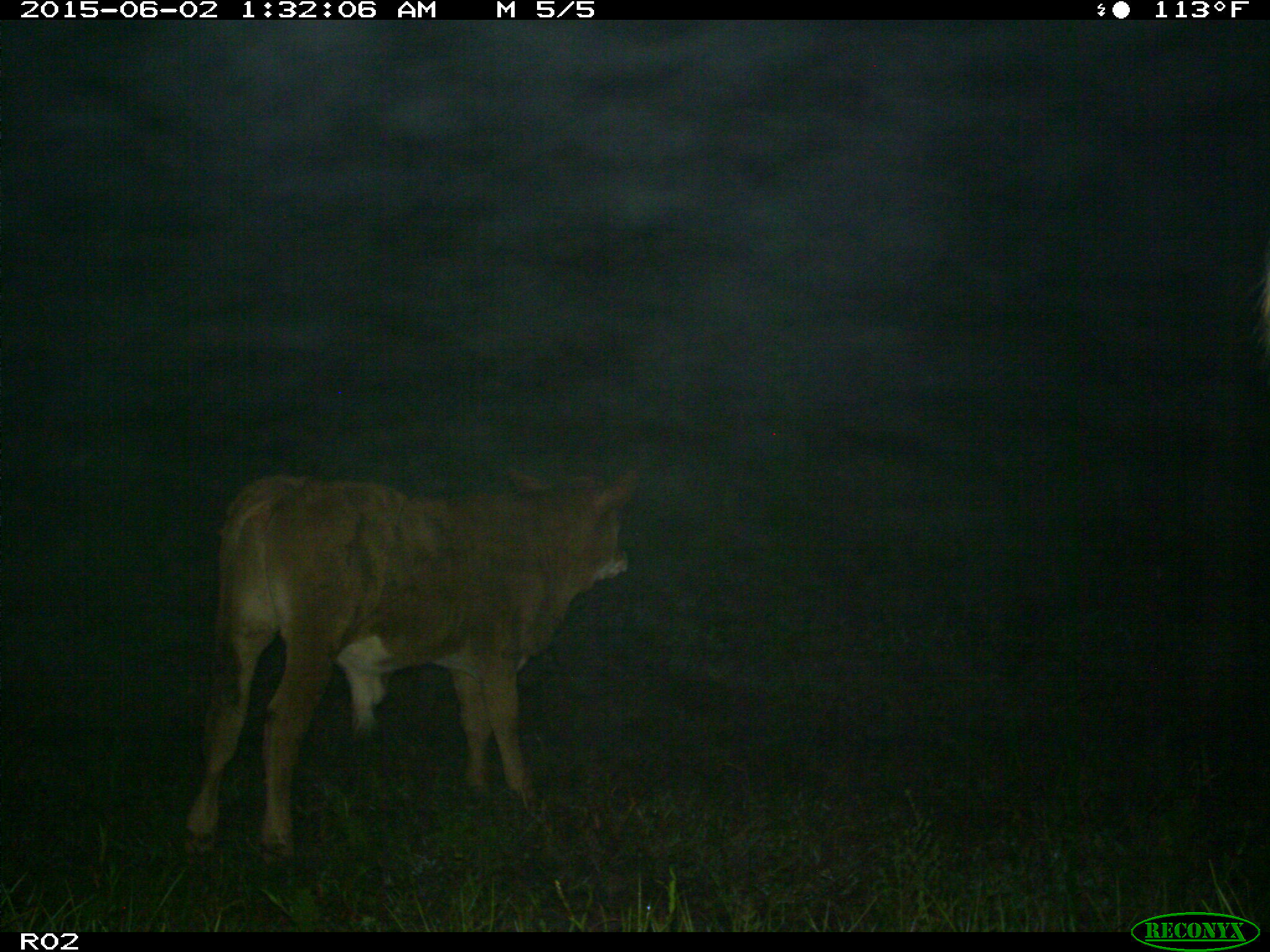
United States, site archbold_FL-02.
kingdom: Animalia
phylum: Chordata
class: Mammalia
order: Artiodactyla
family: Bovidae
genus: Bos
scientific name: Bos taurus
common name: domestic cow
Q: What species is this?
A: Bos taurus (domestic cow).